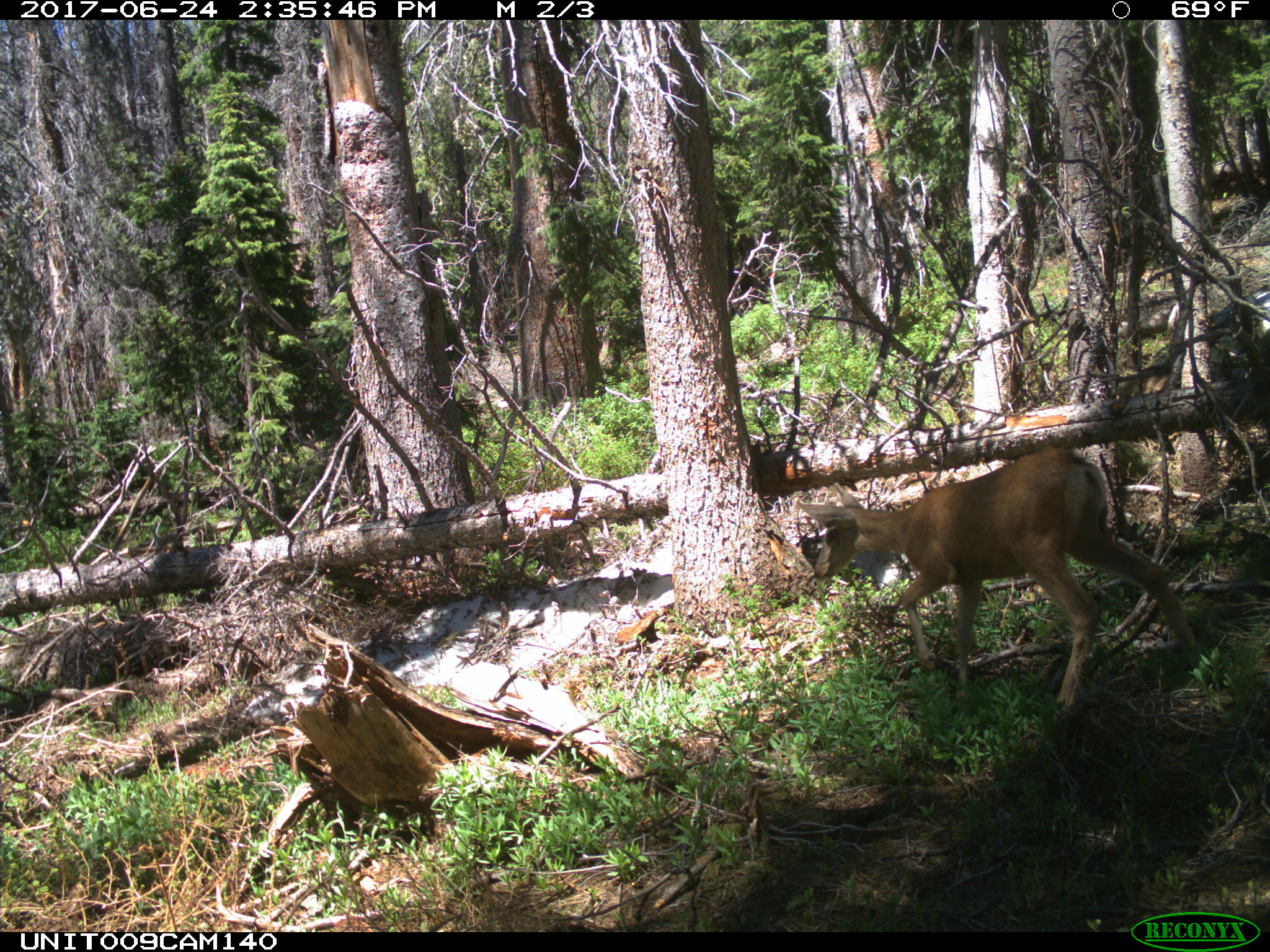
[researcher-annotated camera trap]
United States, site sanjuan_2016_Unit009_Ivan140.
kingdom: Animalia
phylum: Chordata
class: Mammalia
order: Artiodactyla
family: Cervidae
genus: Odocoileus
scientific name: Odocoileus hemionus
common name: mule deer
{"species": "Odocoileus hemionus (mule deer)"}